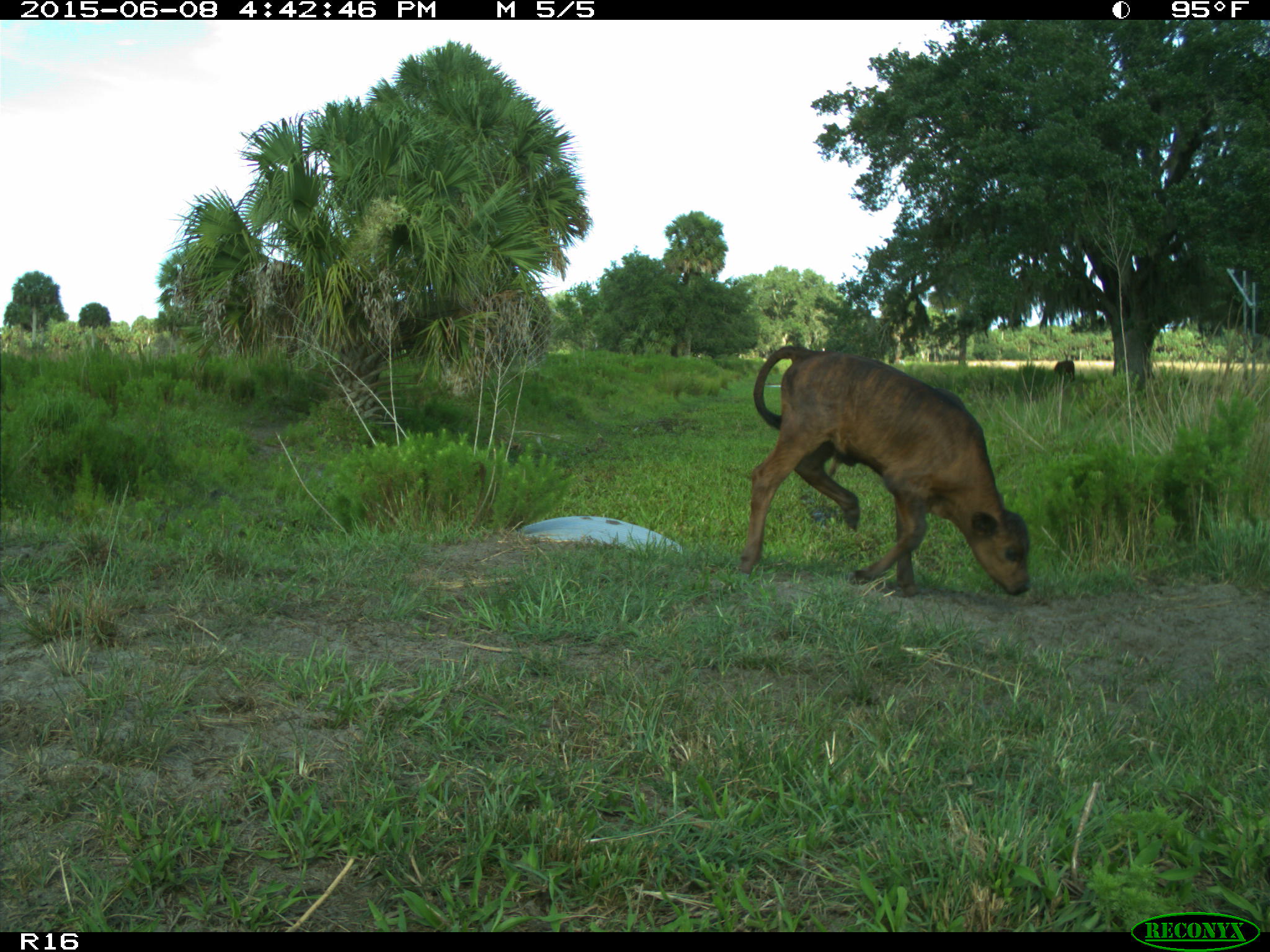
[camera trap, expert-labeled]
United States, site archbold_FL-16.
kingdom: Animalia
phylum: Chordata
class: Mammalia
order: Artiodactyla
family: Bovidae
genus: Bos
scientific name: Bos taurus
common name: domestic cow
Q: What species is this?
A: Bos taurus (domestic cow).